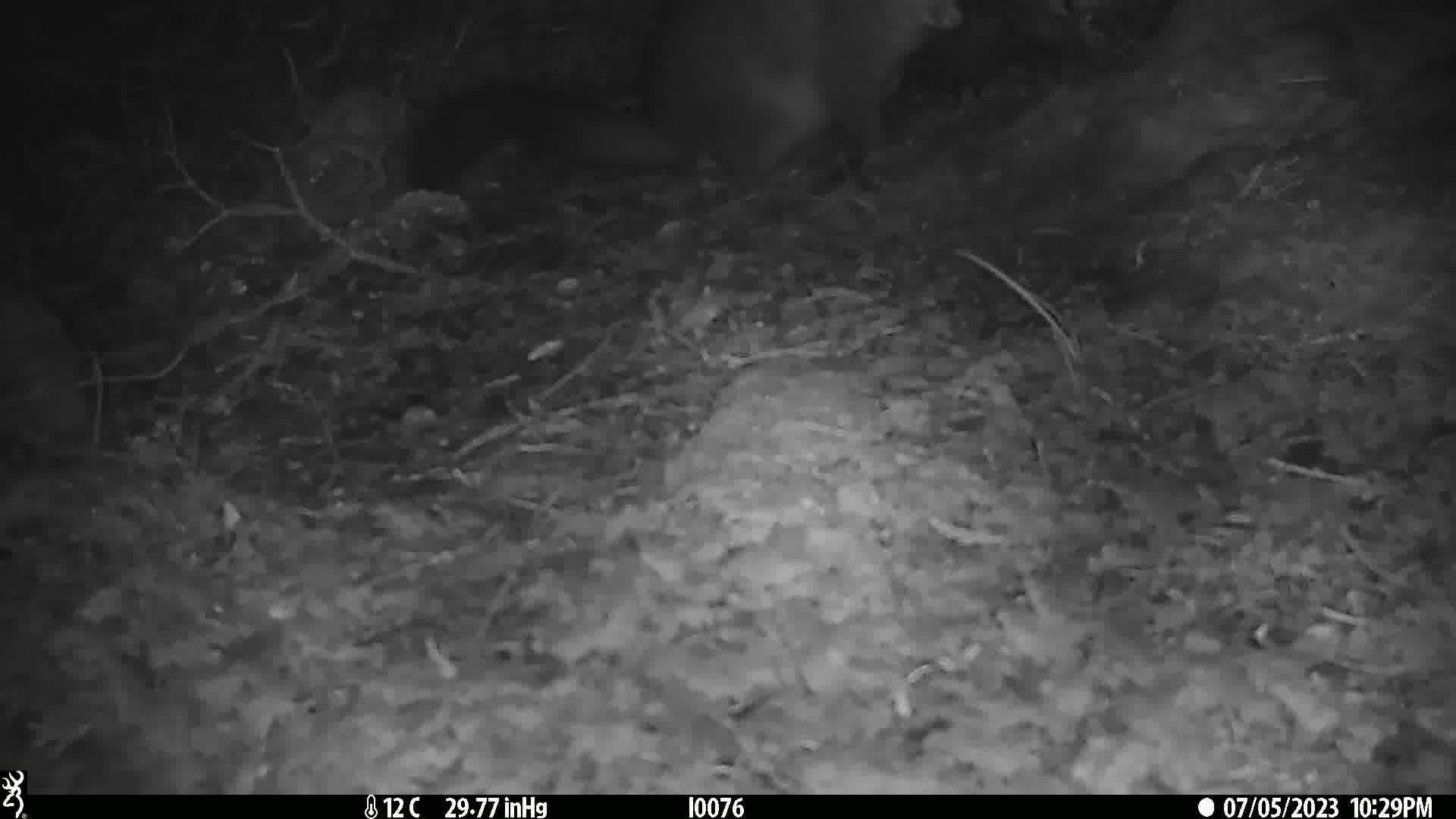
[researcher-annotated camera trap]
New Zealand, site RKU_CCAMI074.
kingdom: Animalia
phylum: Chordata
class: Mammalia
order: Diprotodontia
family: Phalangeridae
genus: Trichosurus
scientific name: Trichosurus vulpecula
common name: common brushtail possum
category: possum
Possum (common brushtail possum) (Trichosurus vulpecula).